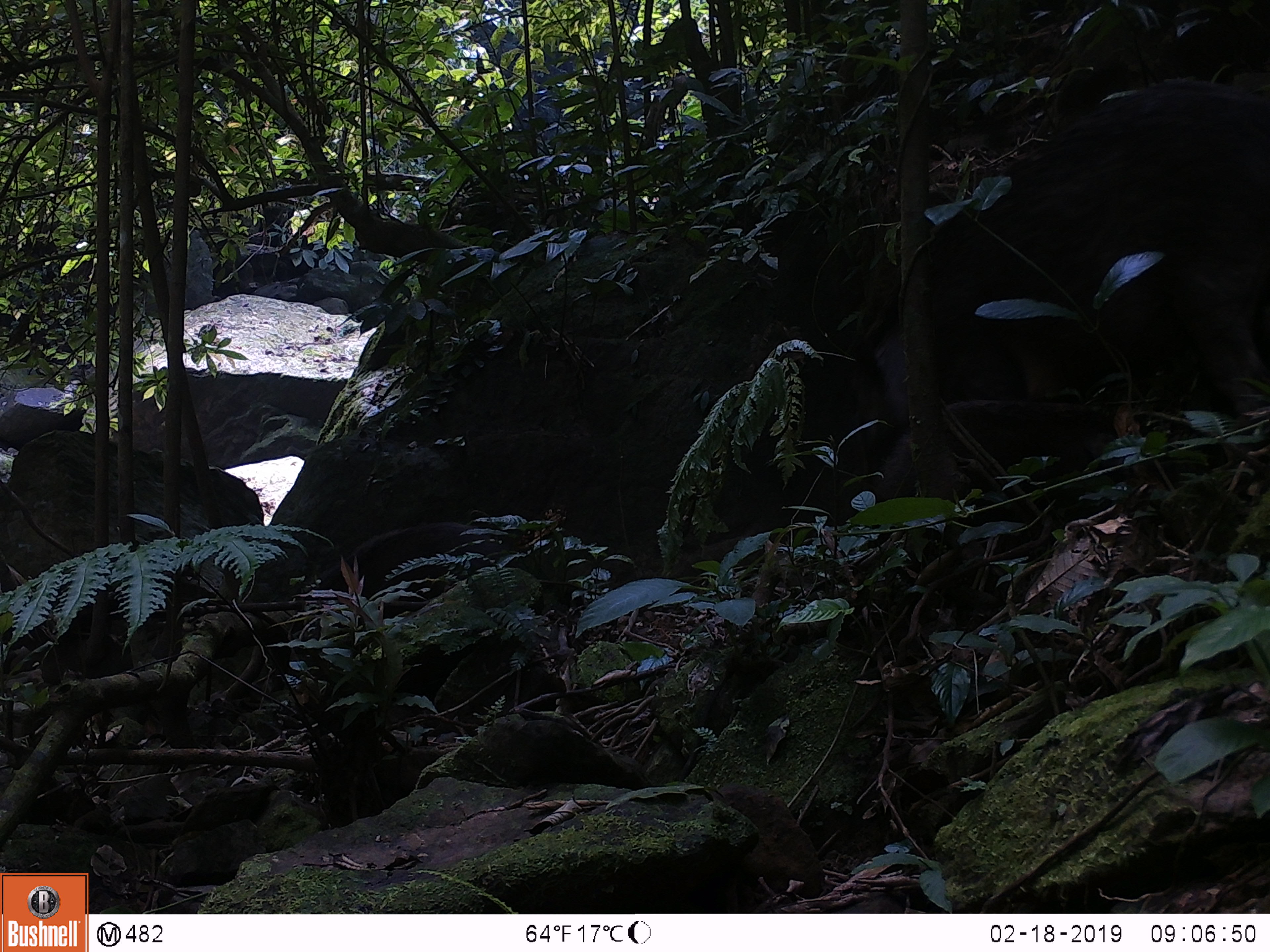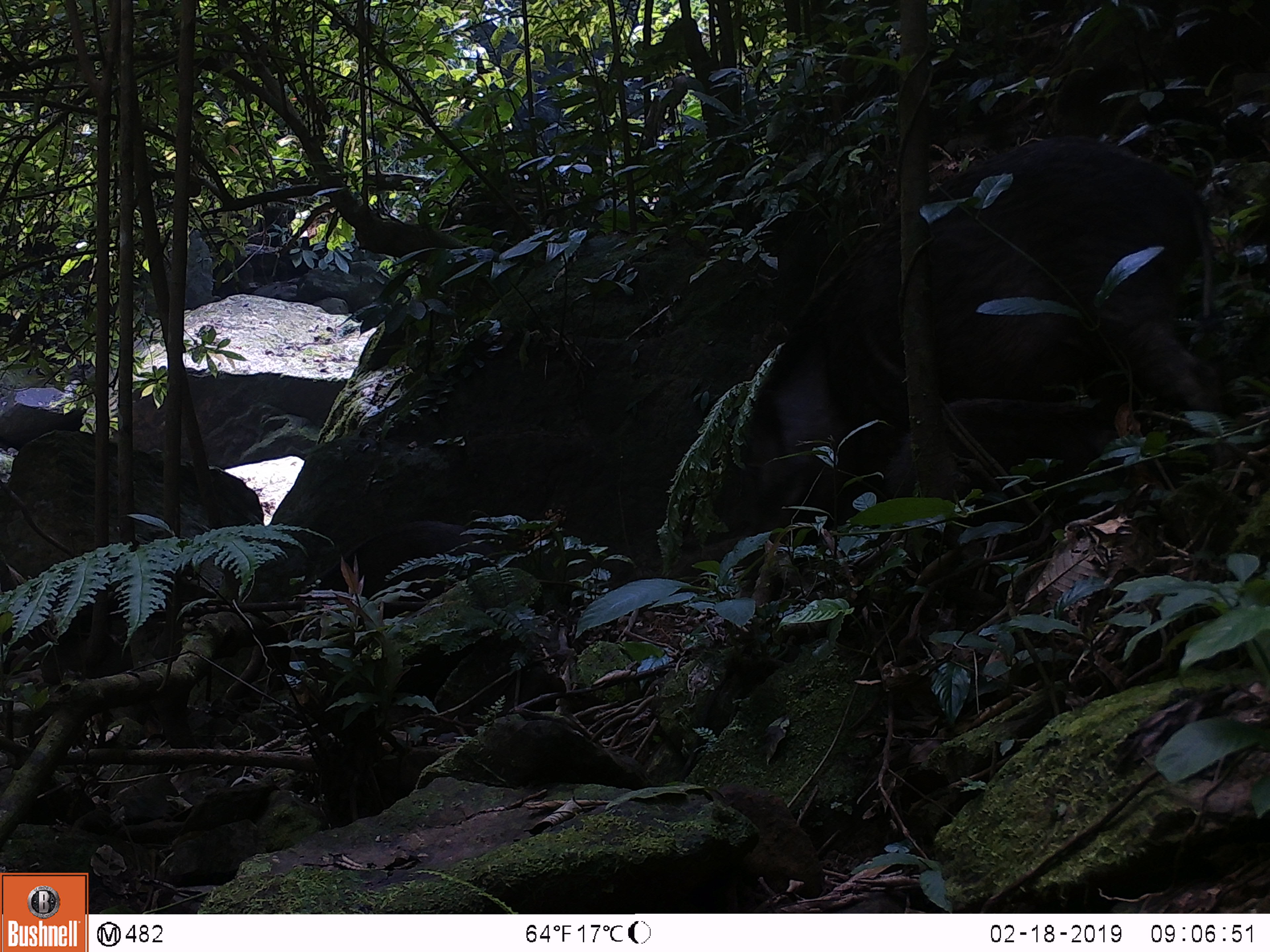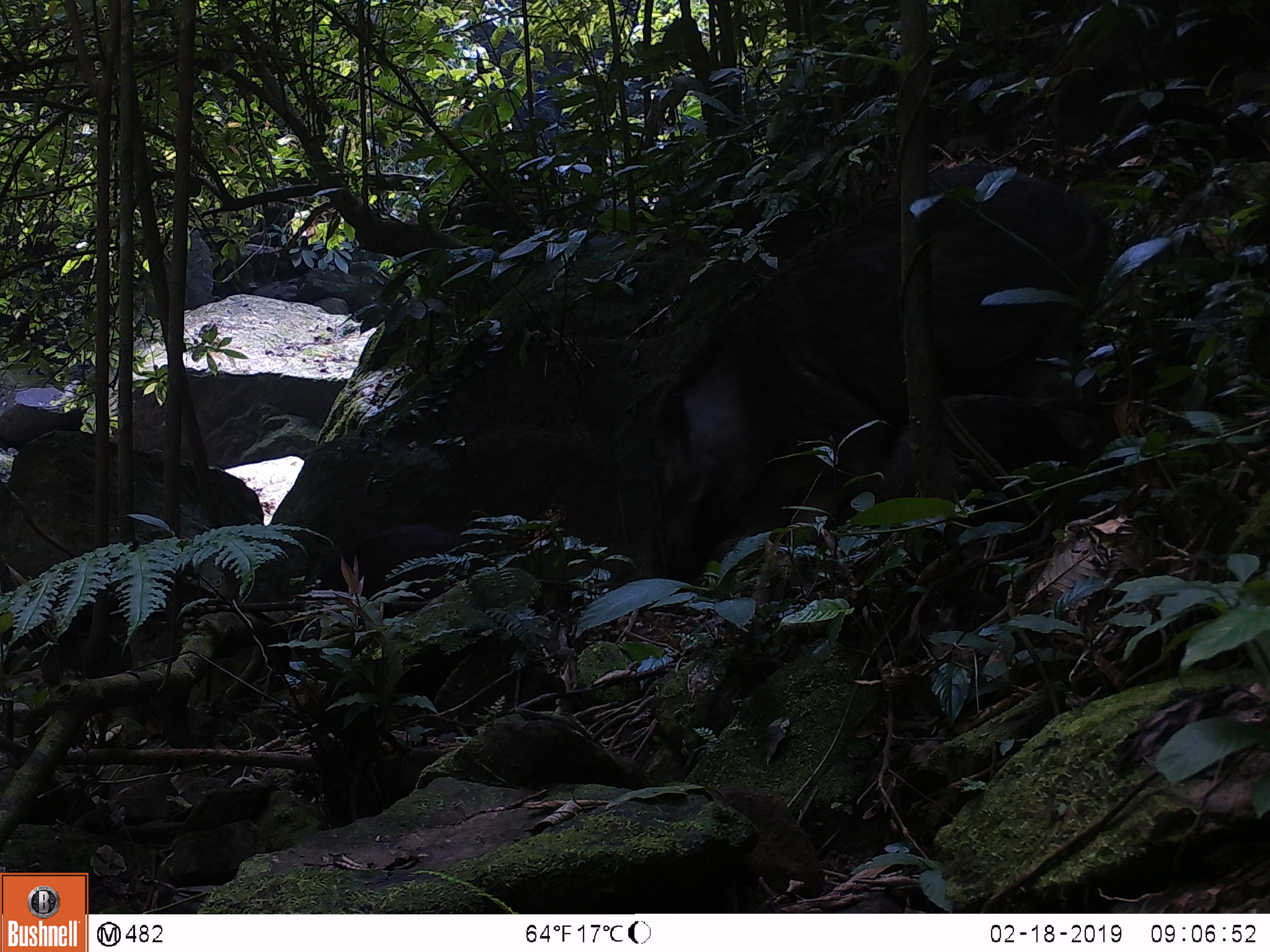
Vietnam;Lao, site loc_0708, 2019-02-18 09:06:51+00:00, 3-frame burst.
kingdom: Animalia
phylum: Chordata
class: Mammalia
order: Artiodactyla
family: Suidae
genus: Sus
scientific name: Sus scrofa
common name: eurasian wild pig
Eurasian wild pig (Sus scrofa). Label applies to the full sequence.